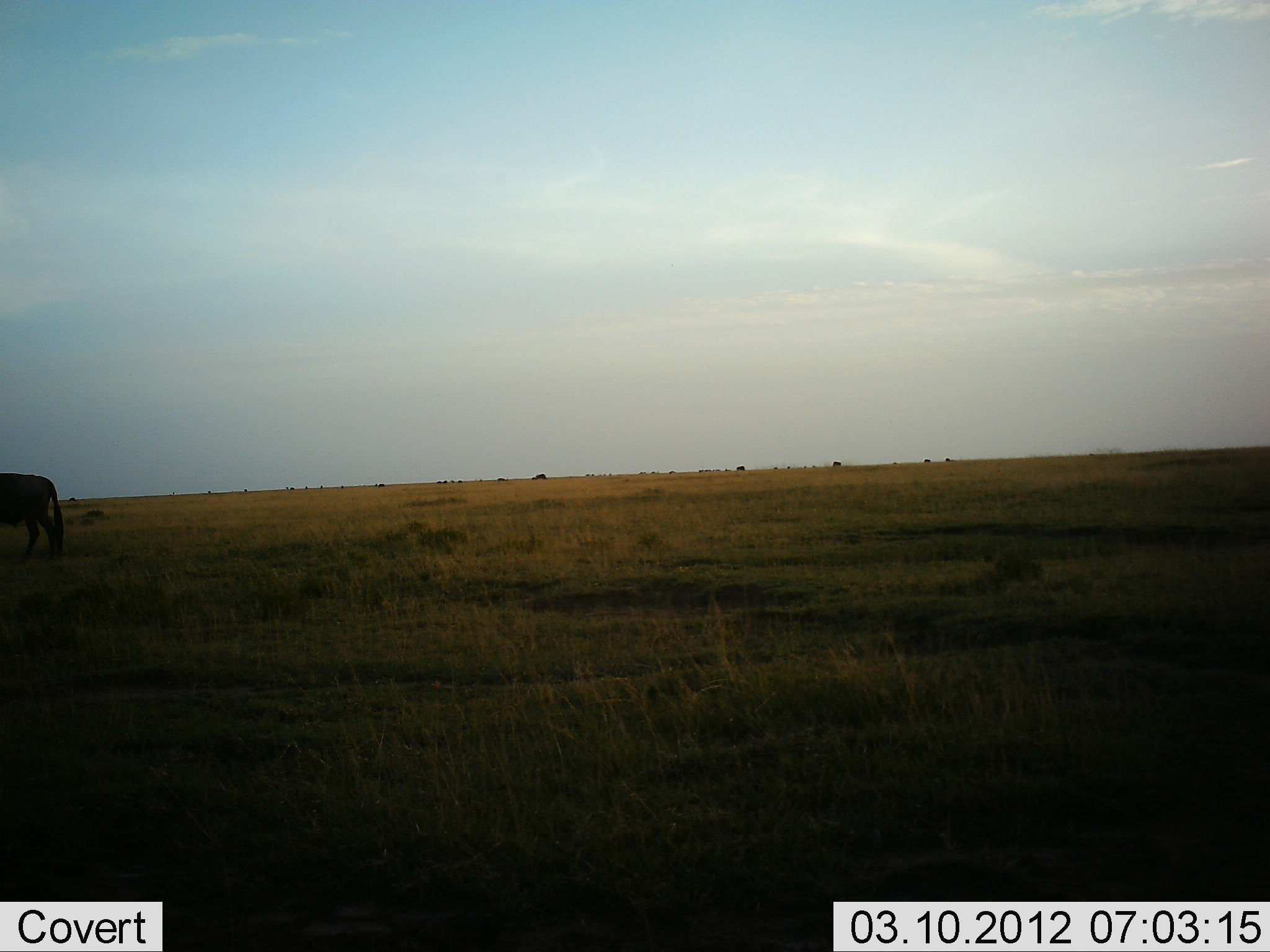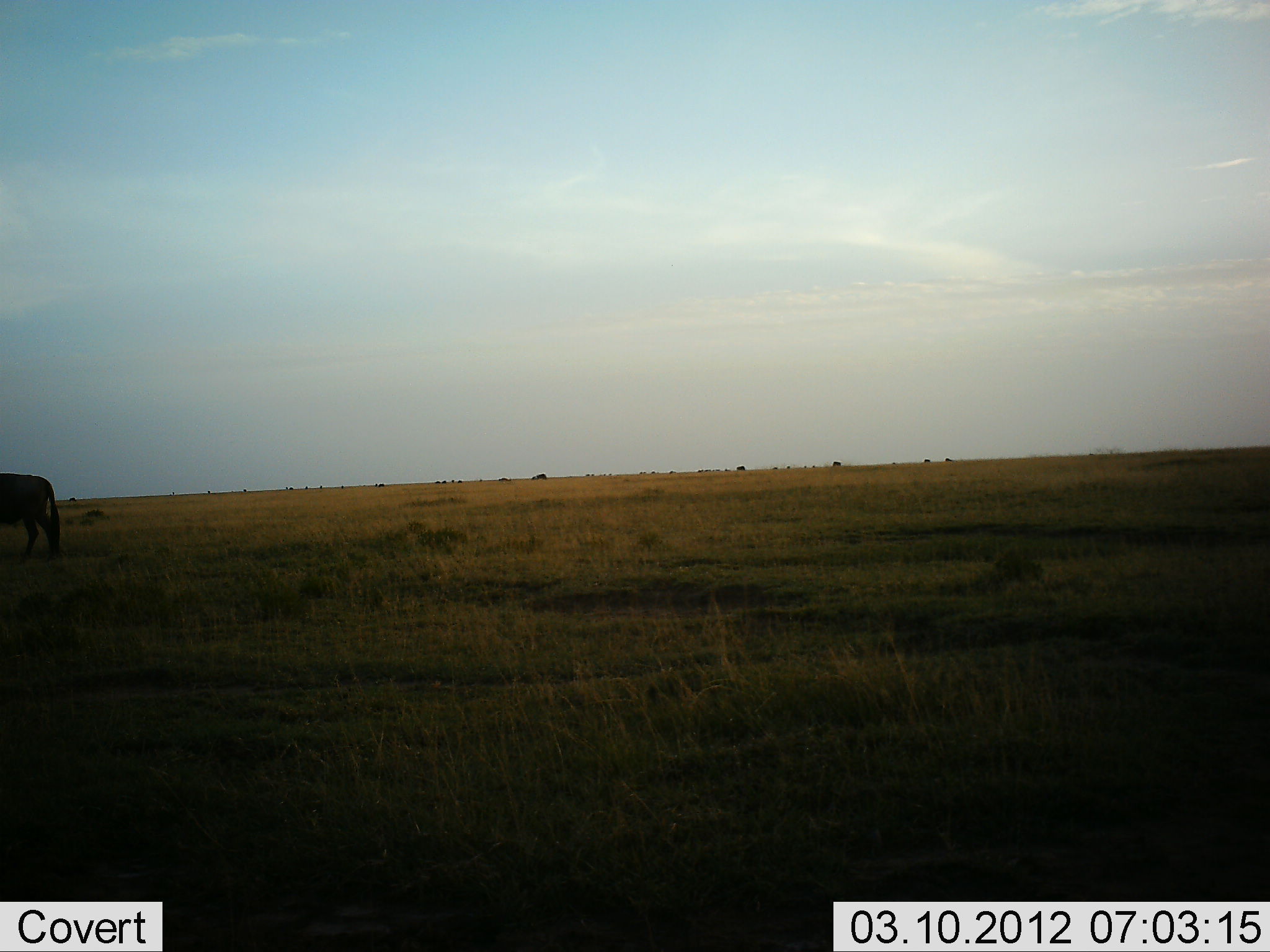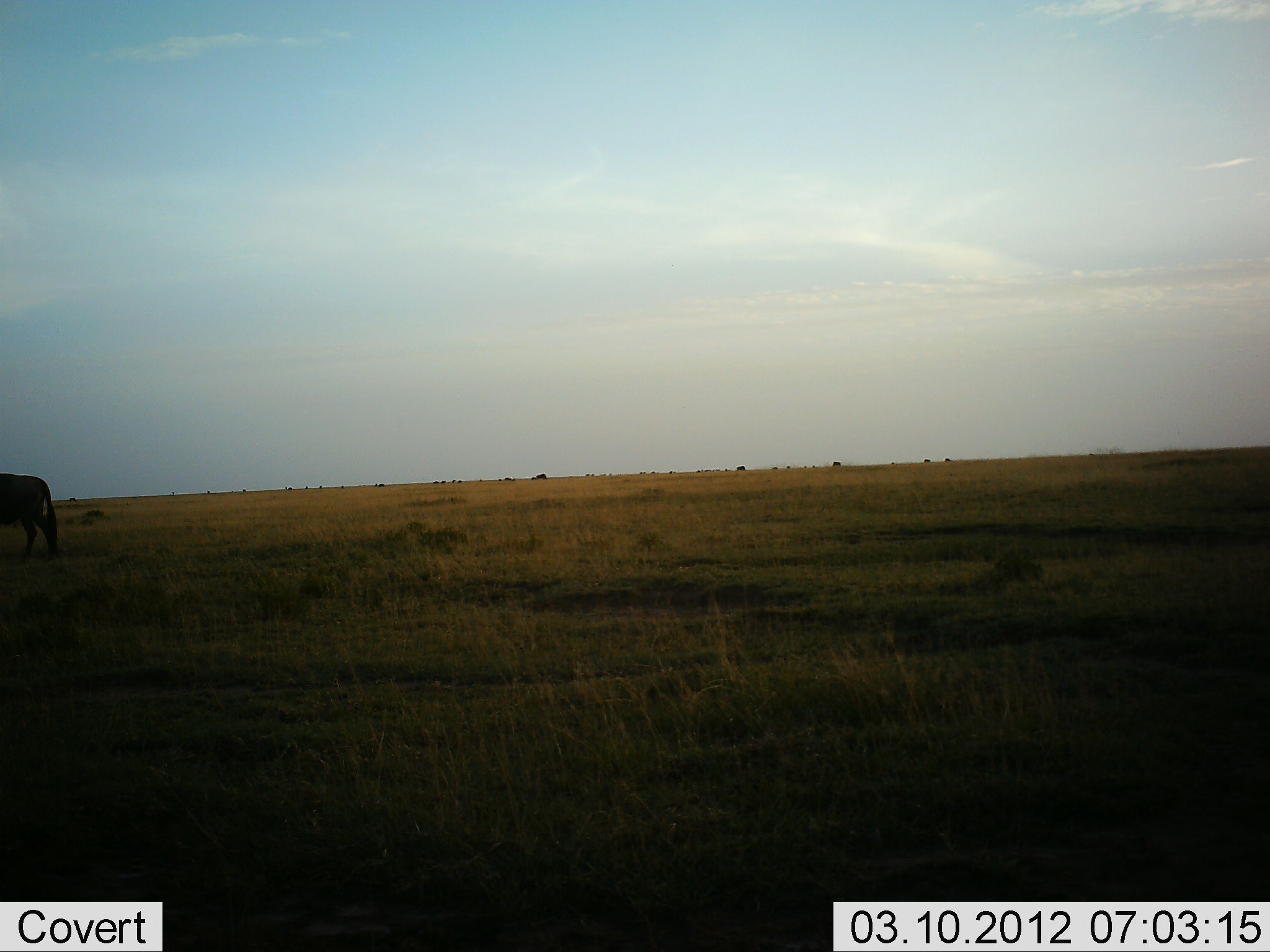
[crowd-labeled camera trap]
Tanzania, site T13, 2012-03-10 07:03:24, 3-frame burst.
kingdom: Animalia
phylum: Chordata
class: Mammalia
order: Artiodactyla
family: Bovidae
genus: Connochaetes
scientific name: Connochaetes taurinus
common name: blue wildebeest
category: wildebeest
Wildebeest (blue wildebeest) (Connochaetes taurinus), count 1. Behavior (volunteer vote fractions): standing 75%, resting 0%, moving 17%, interacting 0%. Young present (vote fraction): 0%. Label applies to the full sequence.